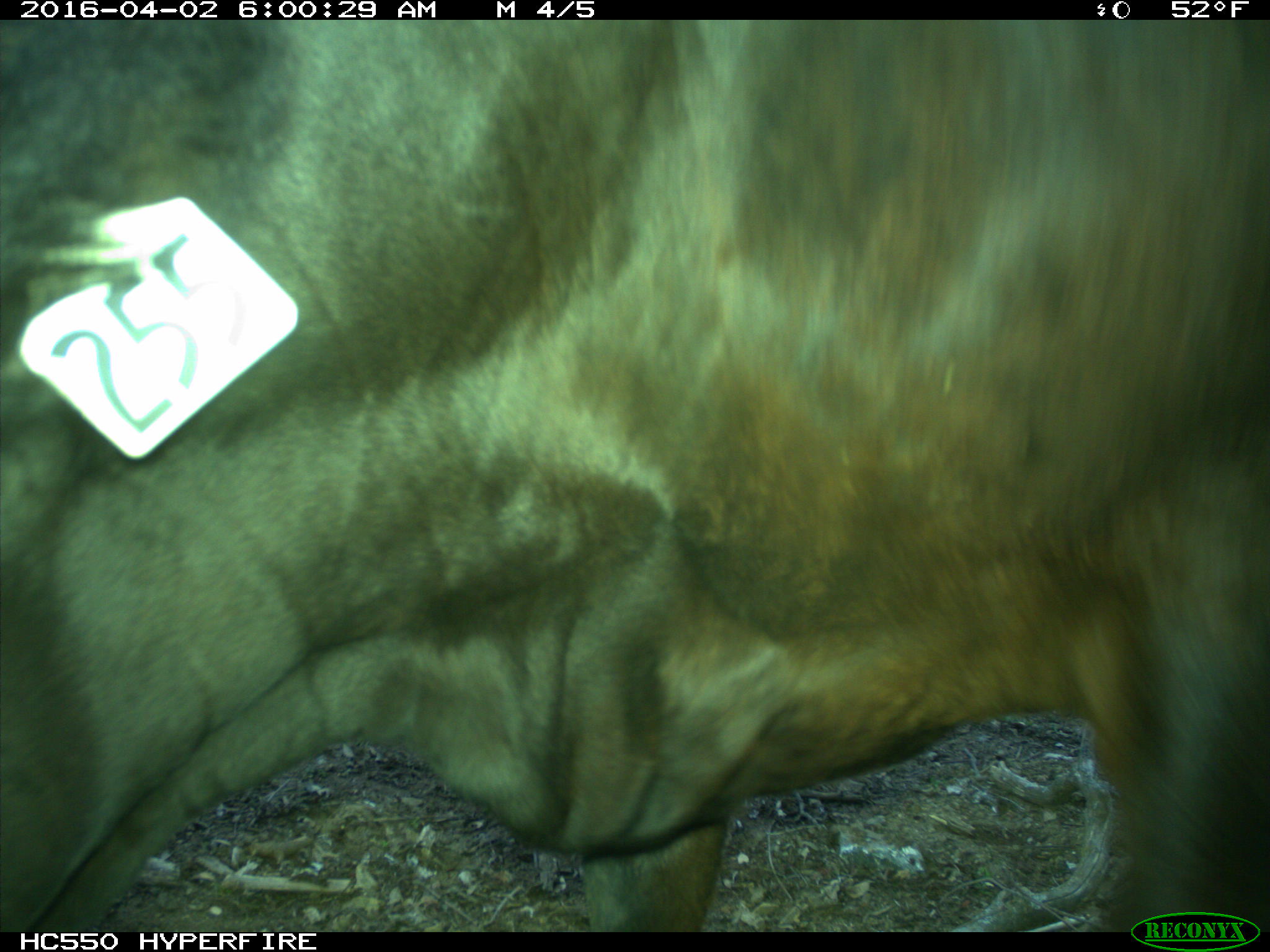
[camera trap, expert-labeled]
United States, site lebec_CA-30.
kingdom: Animalia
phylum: Chordata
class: Mammalia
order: Artiodactyla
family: Bovidae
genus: Bos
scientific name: Bos taurus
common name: domestic cow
Bos taurus (domestic cow).